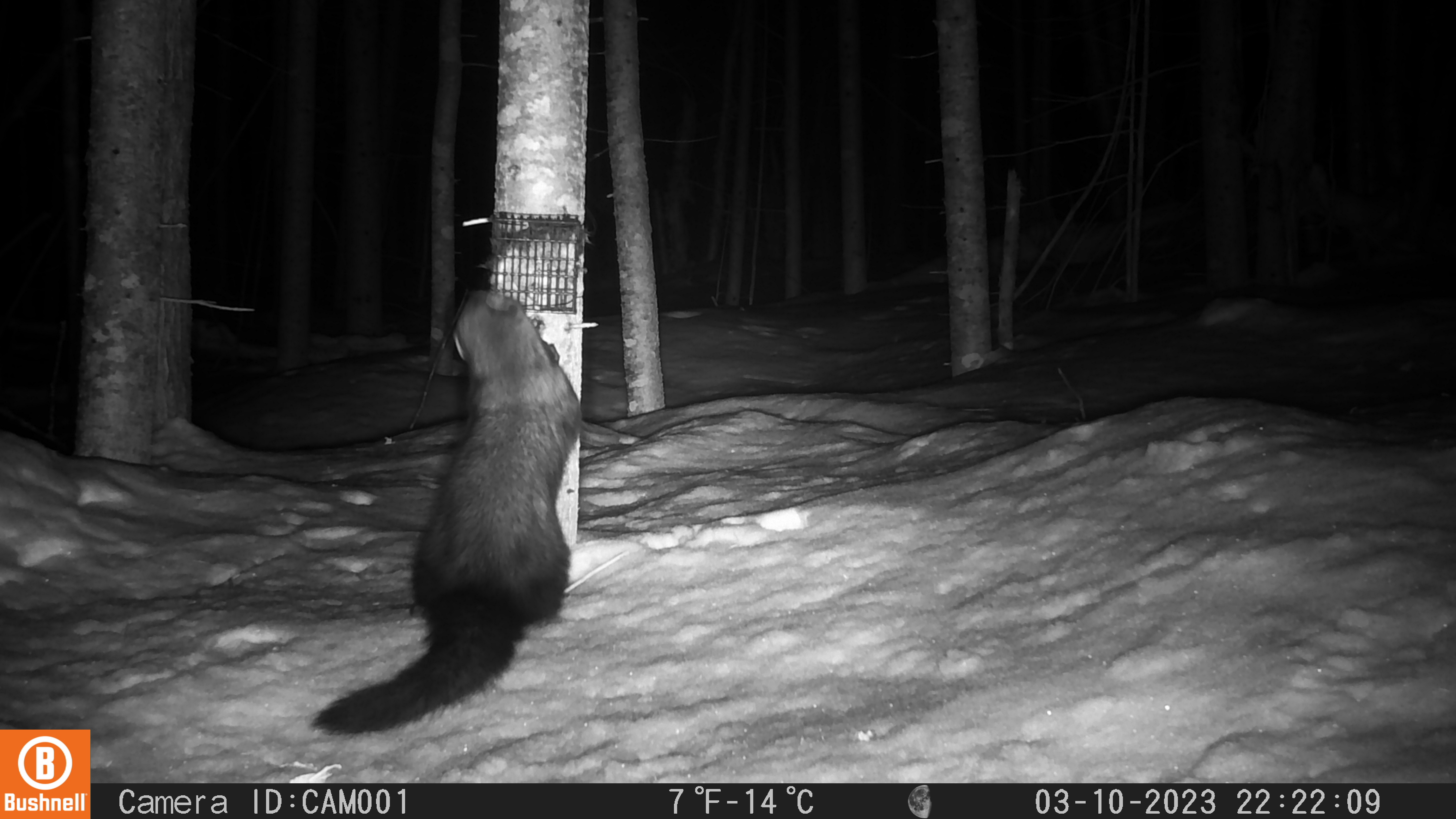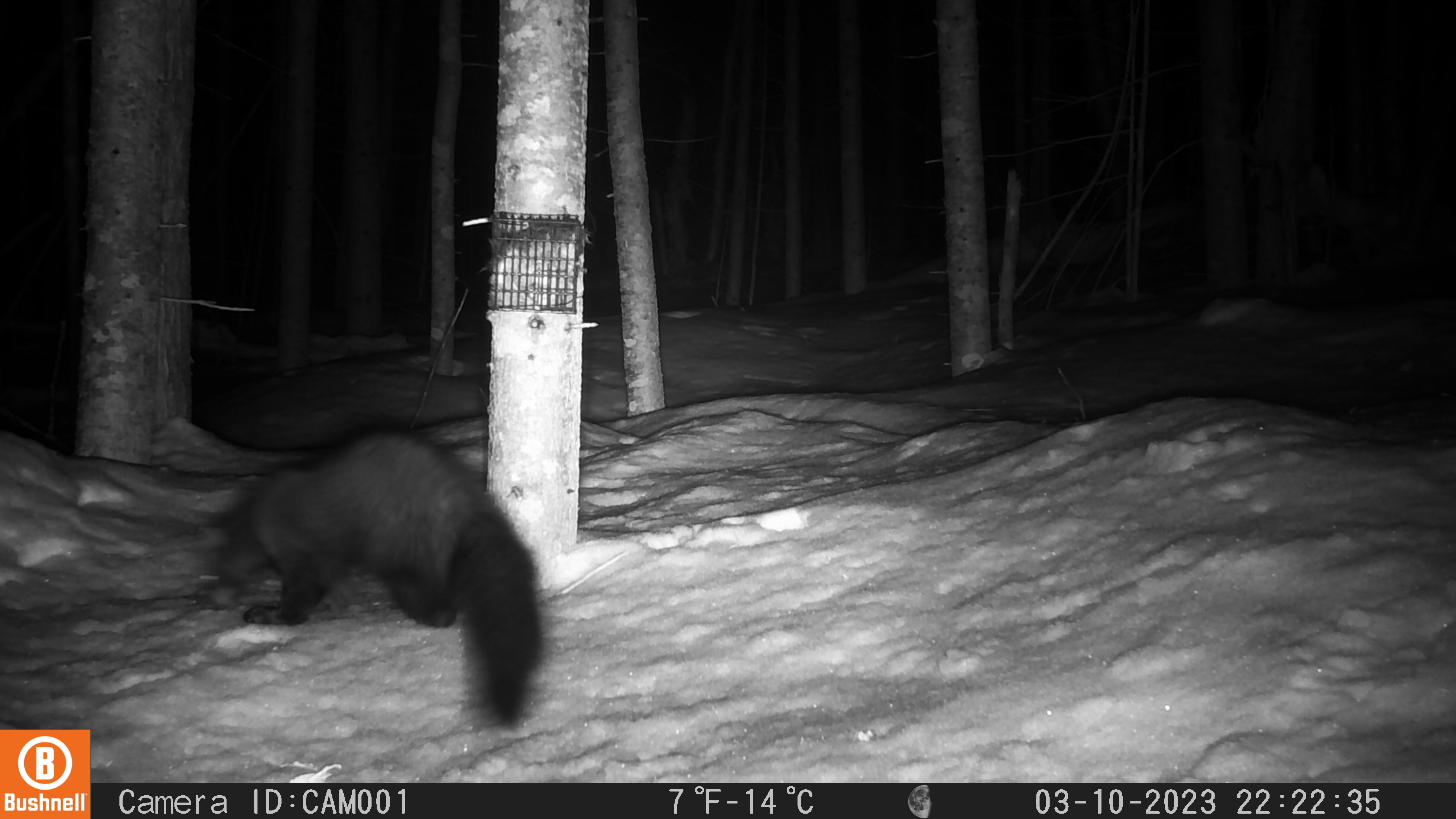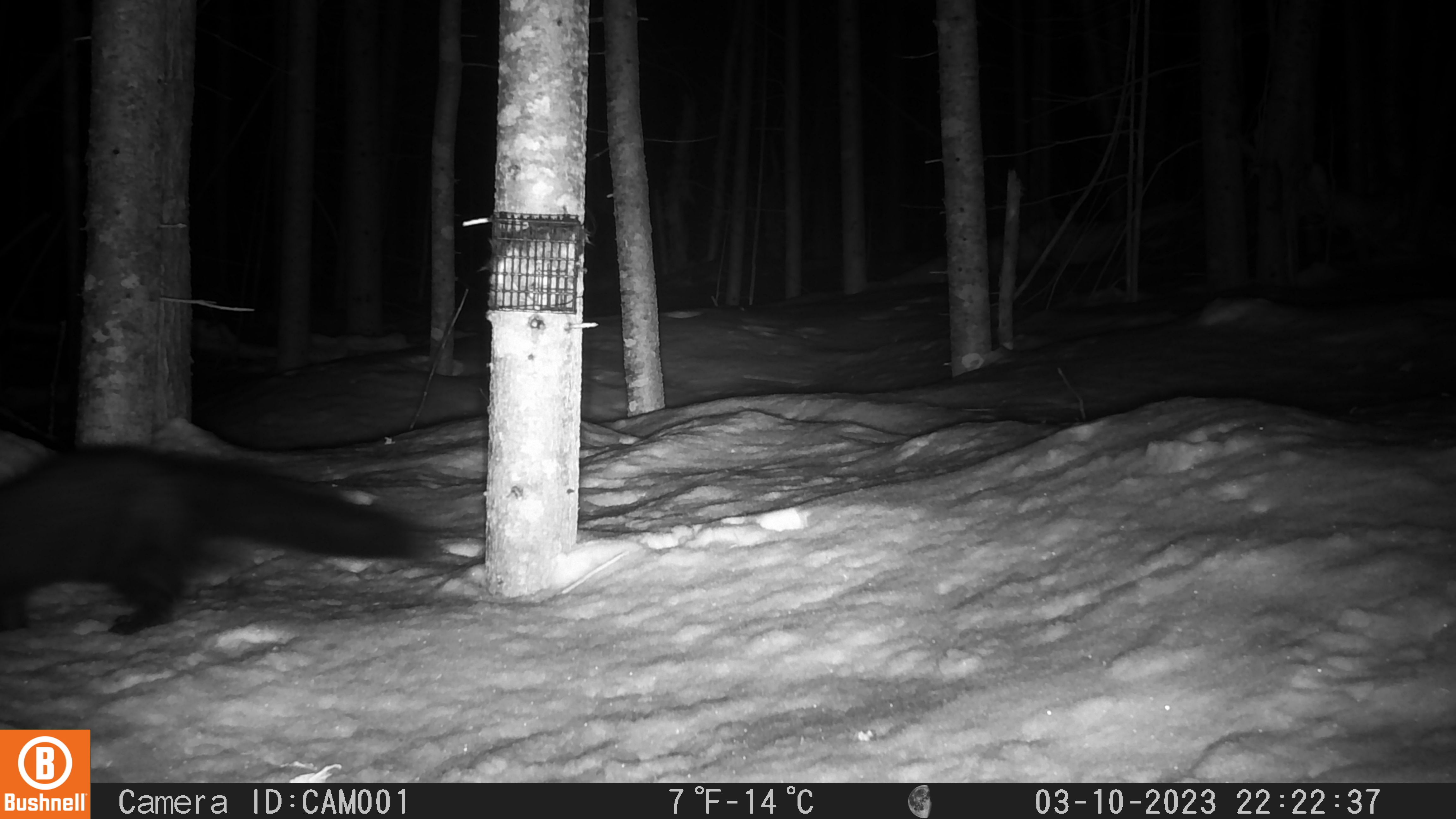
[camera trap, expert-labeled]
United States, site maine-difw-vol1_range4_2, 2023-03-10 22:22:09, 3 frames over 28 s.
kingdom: Animalia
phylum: Chordata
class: Mammalia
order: Carnivora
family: Mustelidae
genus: Pekania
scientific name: Pekania pennanti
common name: fisher